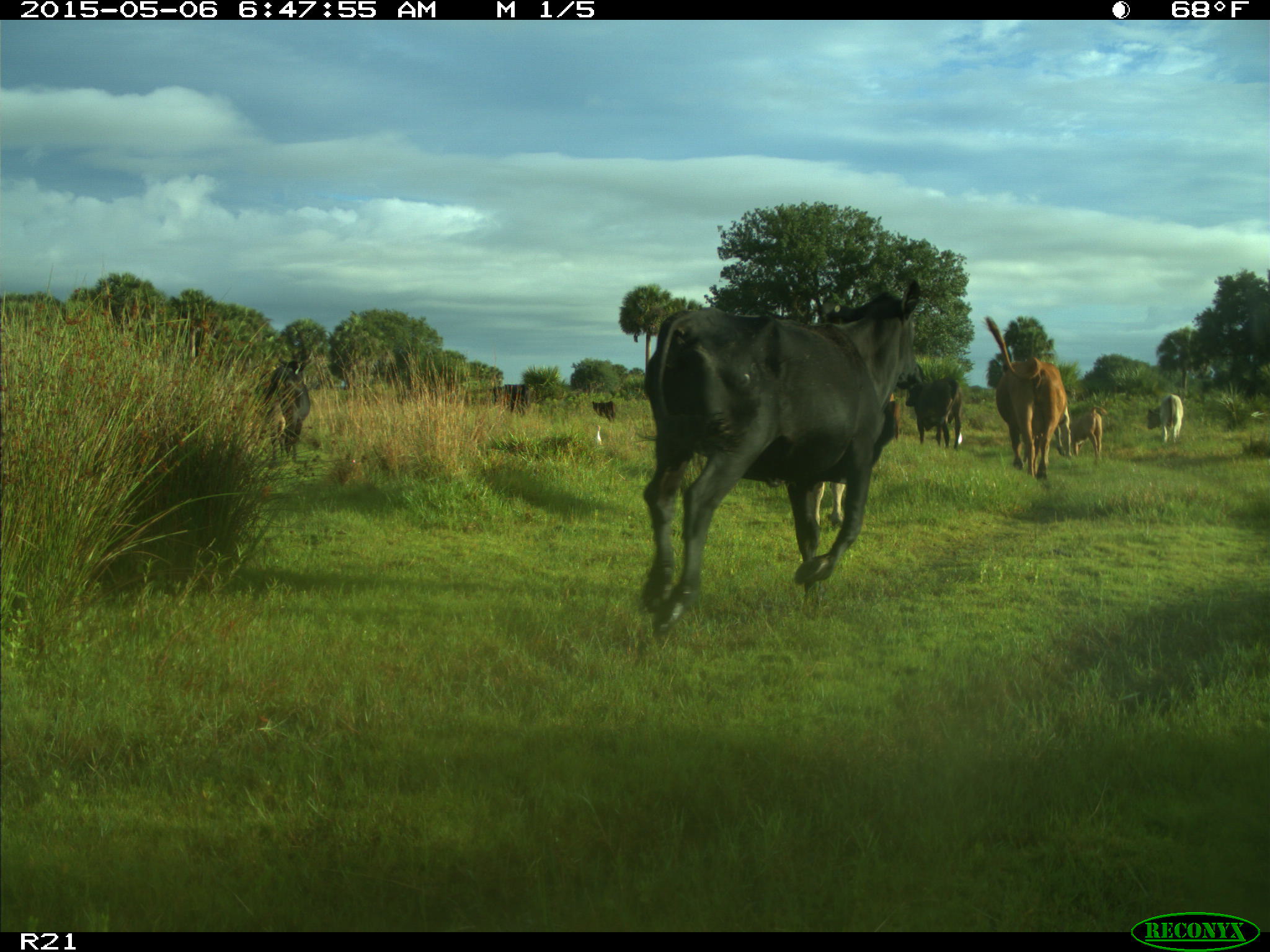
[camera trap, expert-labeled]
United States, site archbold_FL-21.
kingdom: Animalia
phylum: Chordata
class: Mammalia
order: Artiodactyla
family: Bovidae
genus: Bos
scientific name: Bos taurus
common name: domestic cow